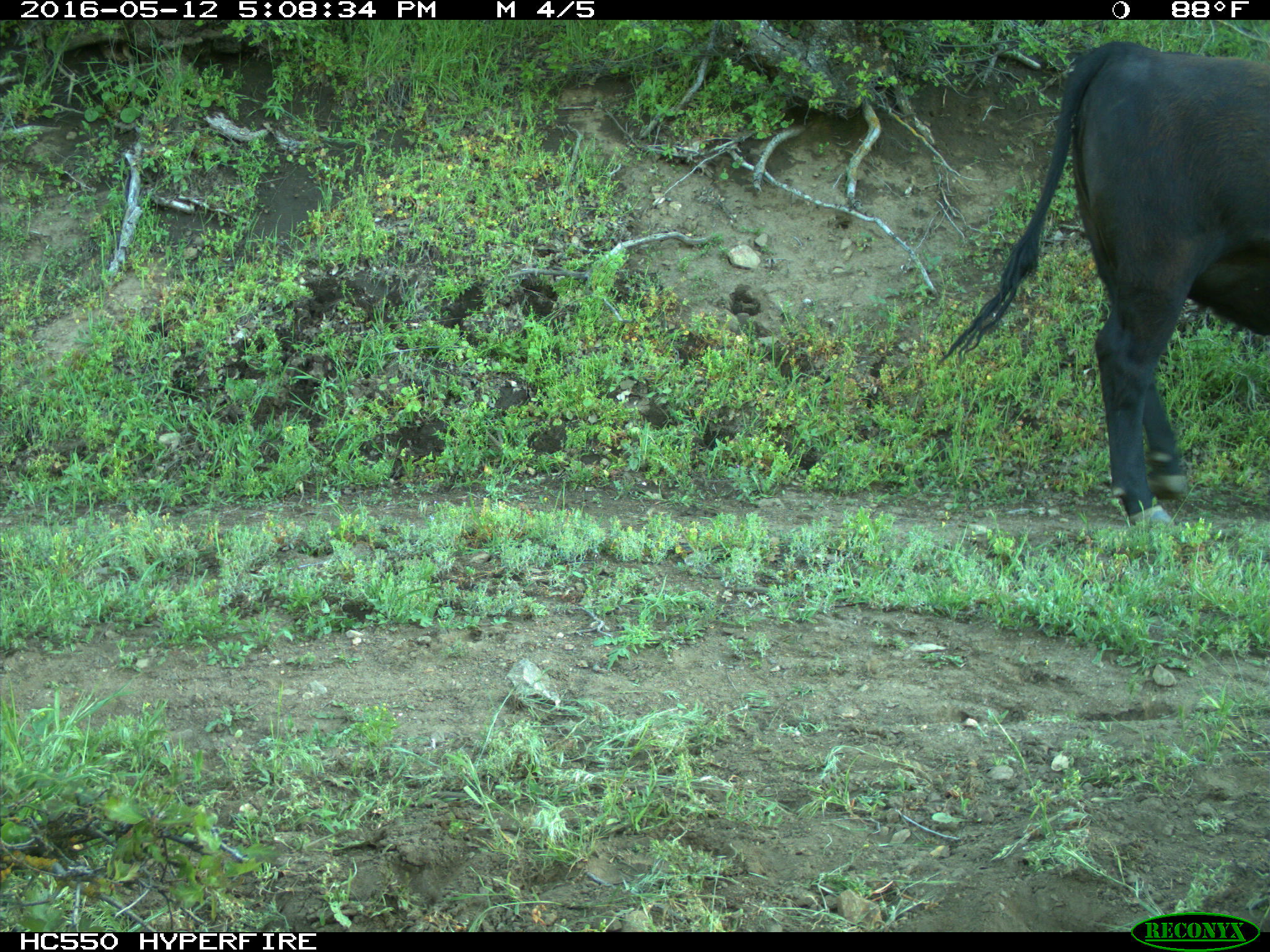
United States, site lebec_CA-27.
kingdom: Animalia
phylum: Chordata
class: Mammalia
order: Artiodactyla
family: Bovidae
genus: Bos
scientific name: Bos taurus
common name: domestic cow